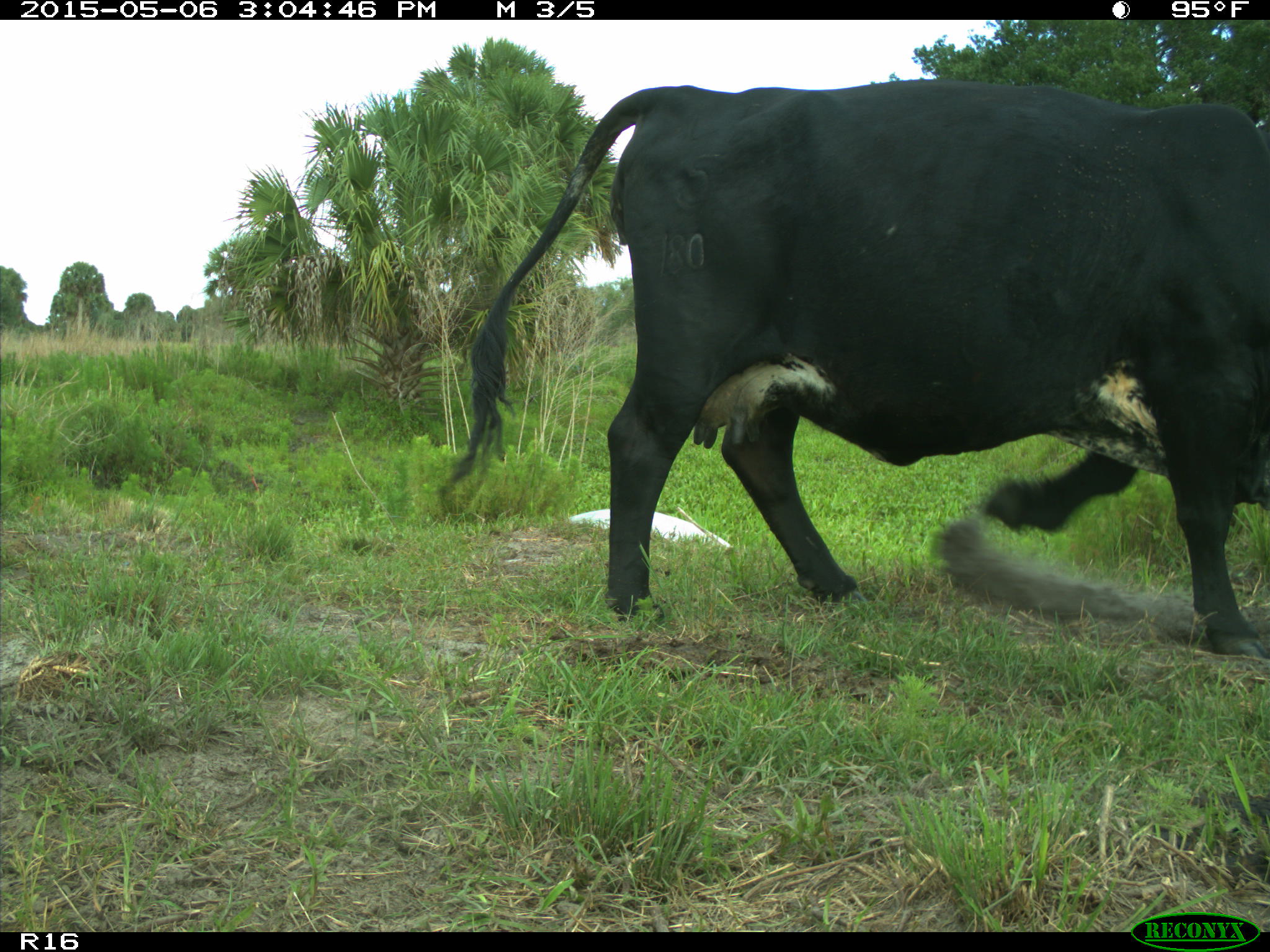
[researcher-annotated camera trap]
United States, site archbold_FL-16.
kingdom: Animalia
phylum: Chordata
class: Mammalia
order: Artiodactyla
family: Bovidae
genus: Bos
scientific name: Bos taurus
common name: domestic cow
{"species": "Bos taurus (domestic cow)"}